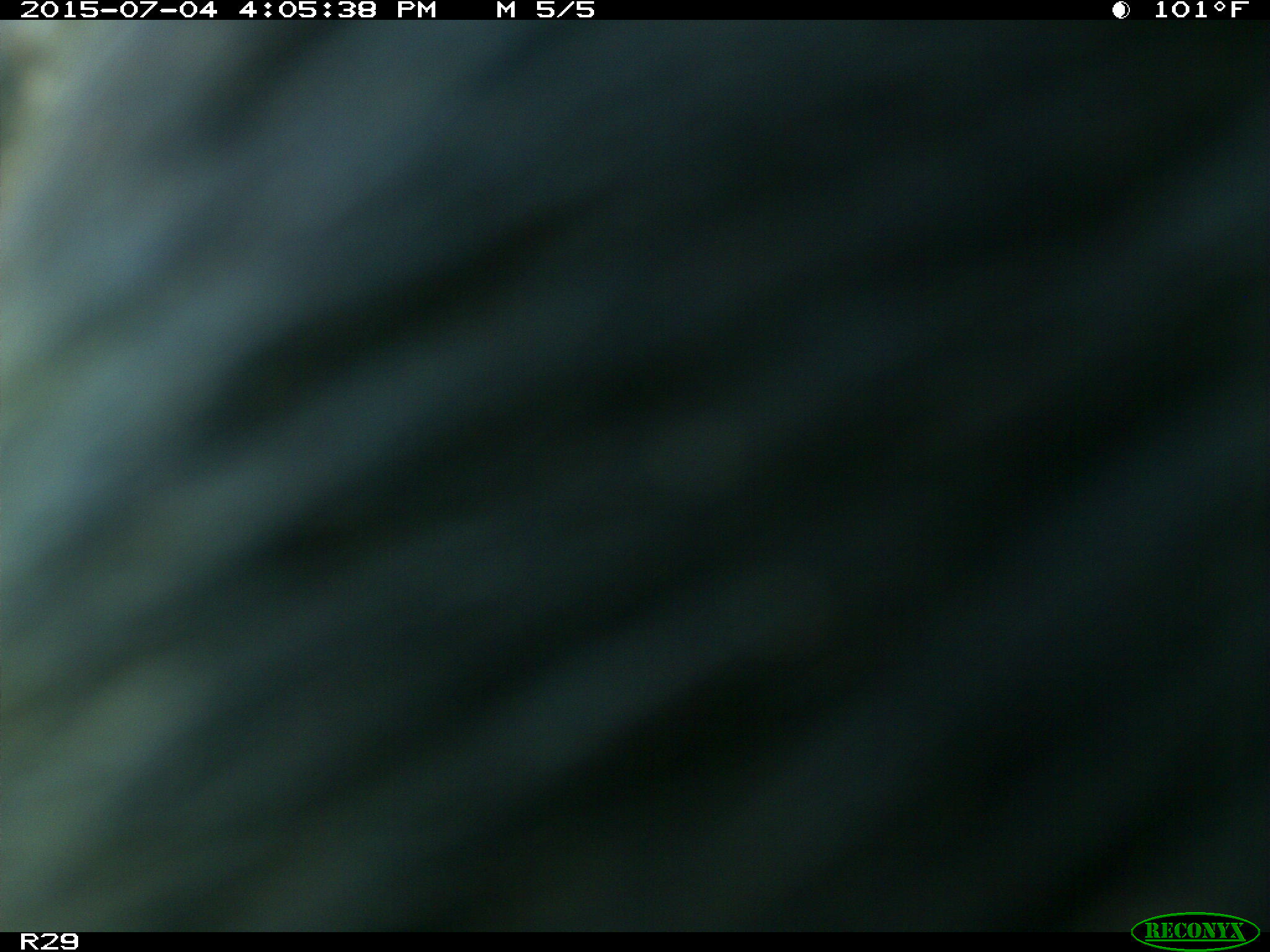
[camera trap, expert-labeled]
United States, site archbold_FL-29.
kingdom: Animalia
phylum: Chordata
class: Mammalia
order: Artiodactyla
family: Bovidae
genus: Bos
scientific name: Bos taurus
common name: domestic cow